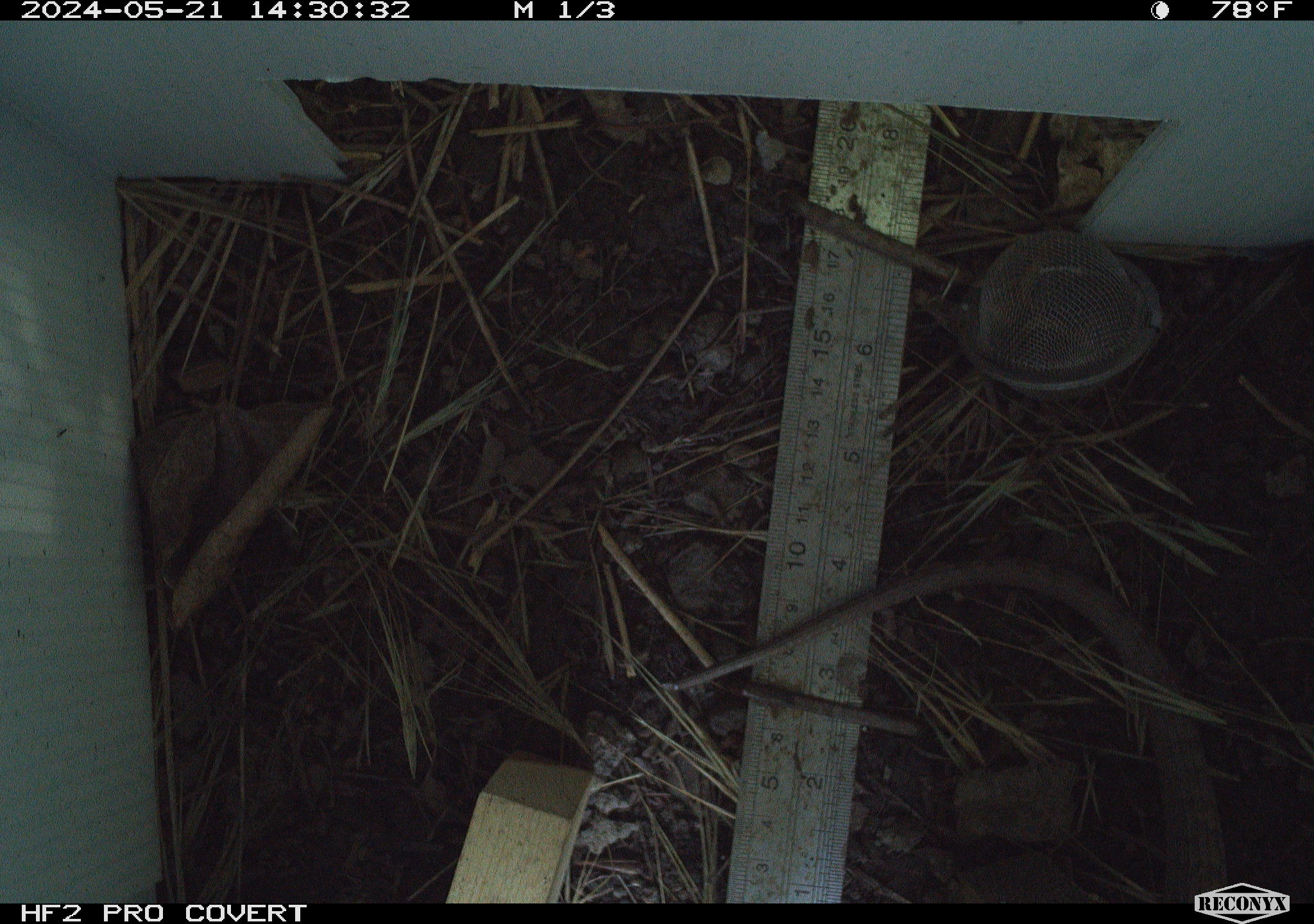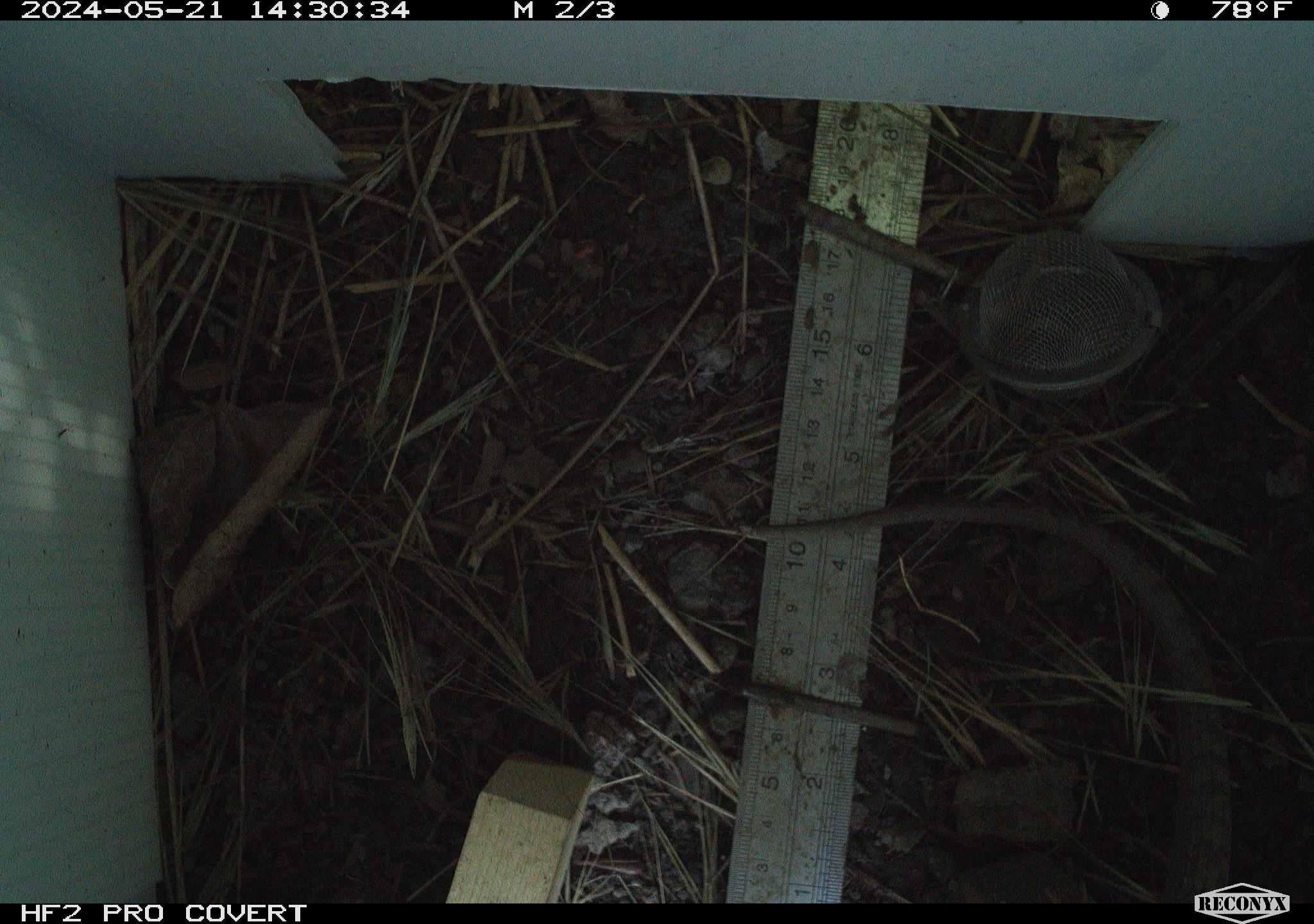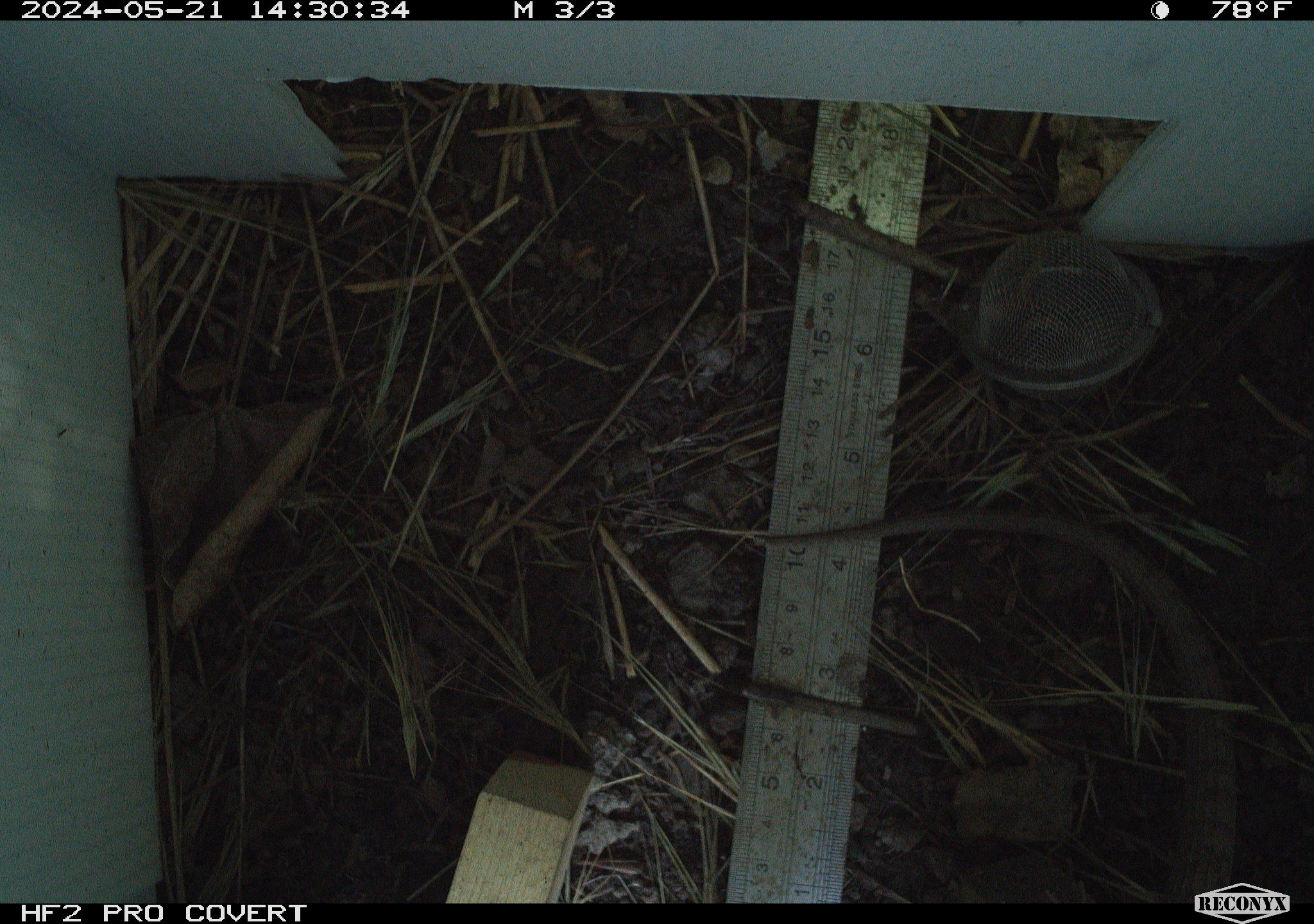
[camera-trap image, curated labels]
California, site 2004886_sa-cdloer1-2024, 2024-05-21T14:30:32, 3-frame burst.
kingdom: Animalia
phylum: Chordata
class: Reptilia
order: Squamata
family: Anguidae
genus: Elgaria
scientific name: Elgaria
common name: alligator lizards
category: elgaria species